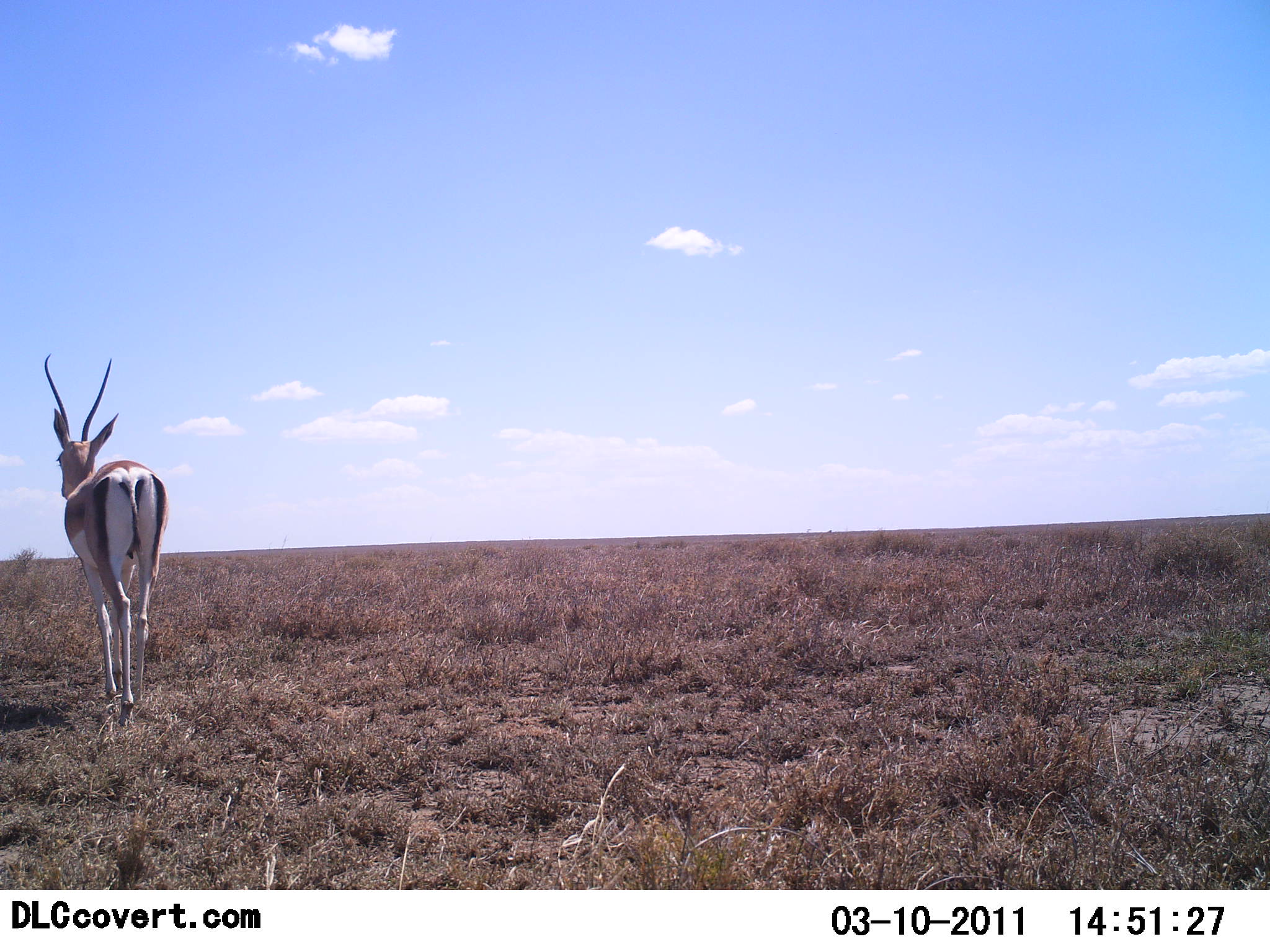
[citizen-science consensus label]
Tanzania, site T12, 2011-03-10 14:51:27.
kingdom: Animalia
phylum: Chordata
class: Mammalia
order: Artiodactyla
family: Bovidae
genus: Nanger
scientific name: Nanger granti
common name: grant's gazelle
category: gazellegrants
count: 1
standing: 60%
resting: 0%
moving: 40%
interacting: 0%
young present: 0%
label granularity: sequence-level